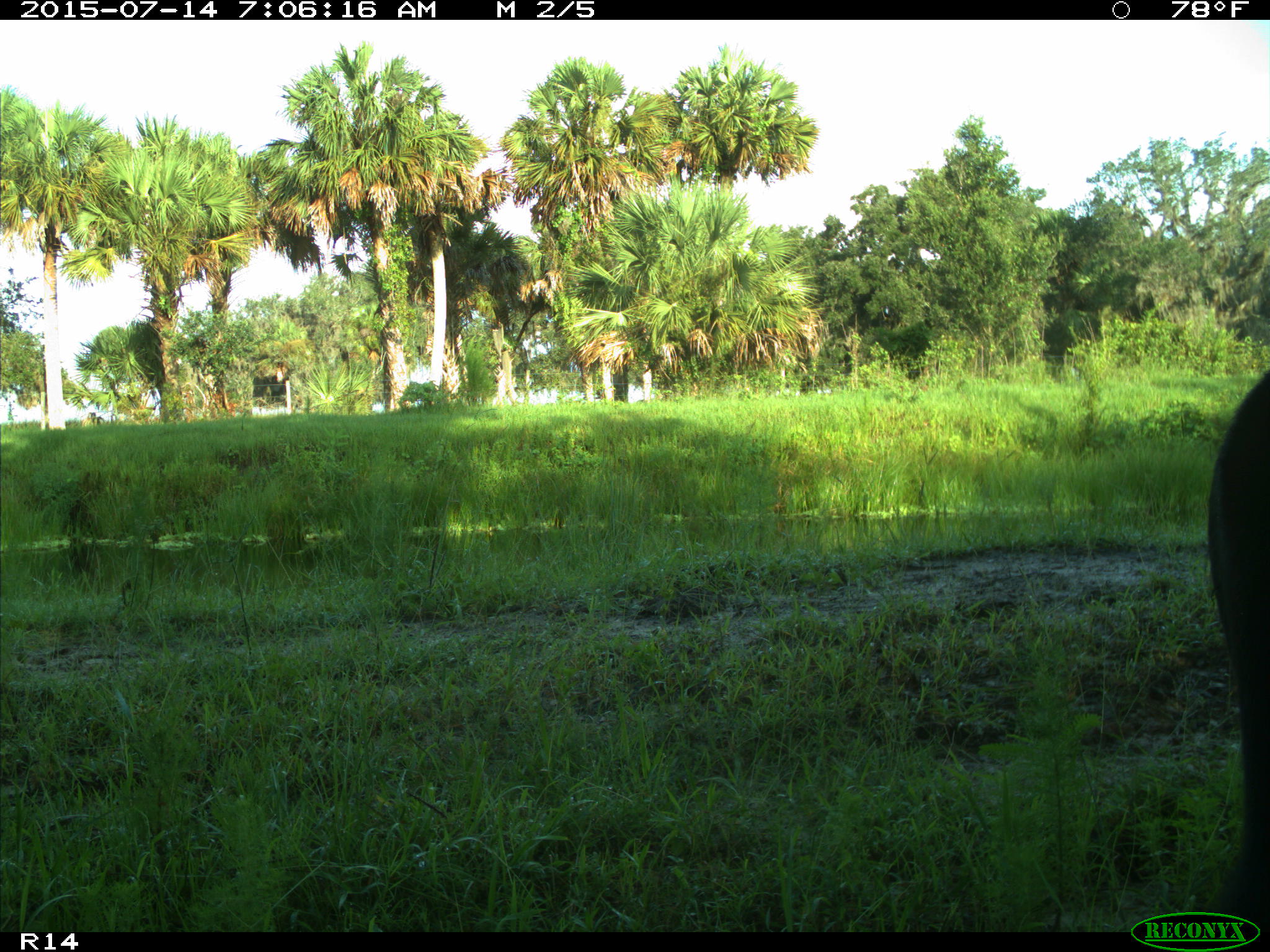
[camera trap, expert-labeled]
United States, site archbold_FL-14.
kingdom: Animalia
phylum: Chordata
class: Mammalia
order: Artiodactyla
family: Bovidae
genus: Bos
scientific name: Bos taurus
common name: domestic cow